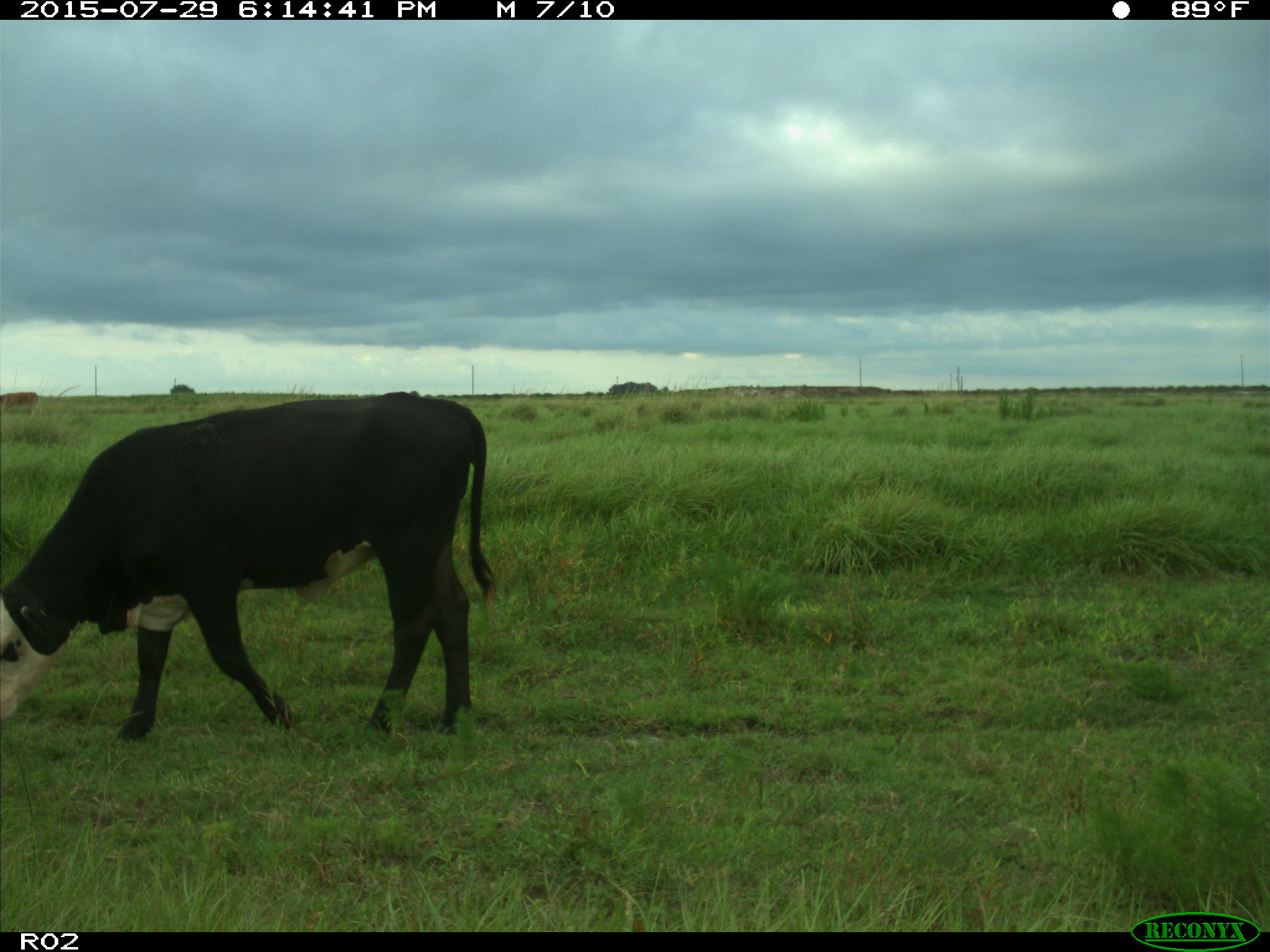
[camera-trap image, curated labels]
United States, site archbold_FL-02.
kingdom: Animalia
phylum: Chordata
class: Mammalia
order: Artiodactyla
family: Bovidae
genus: Bos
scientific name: Bos taurus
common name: domestic cow